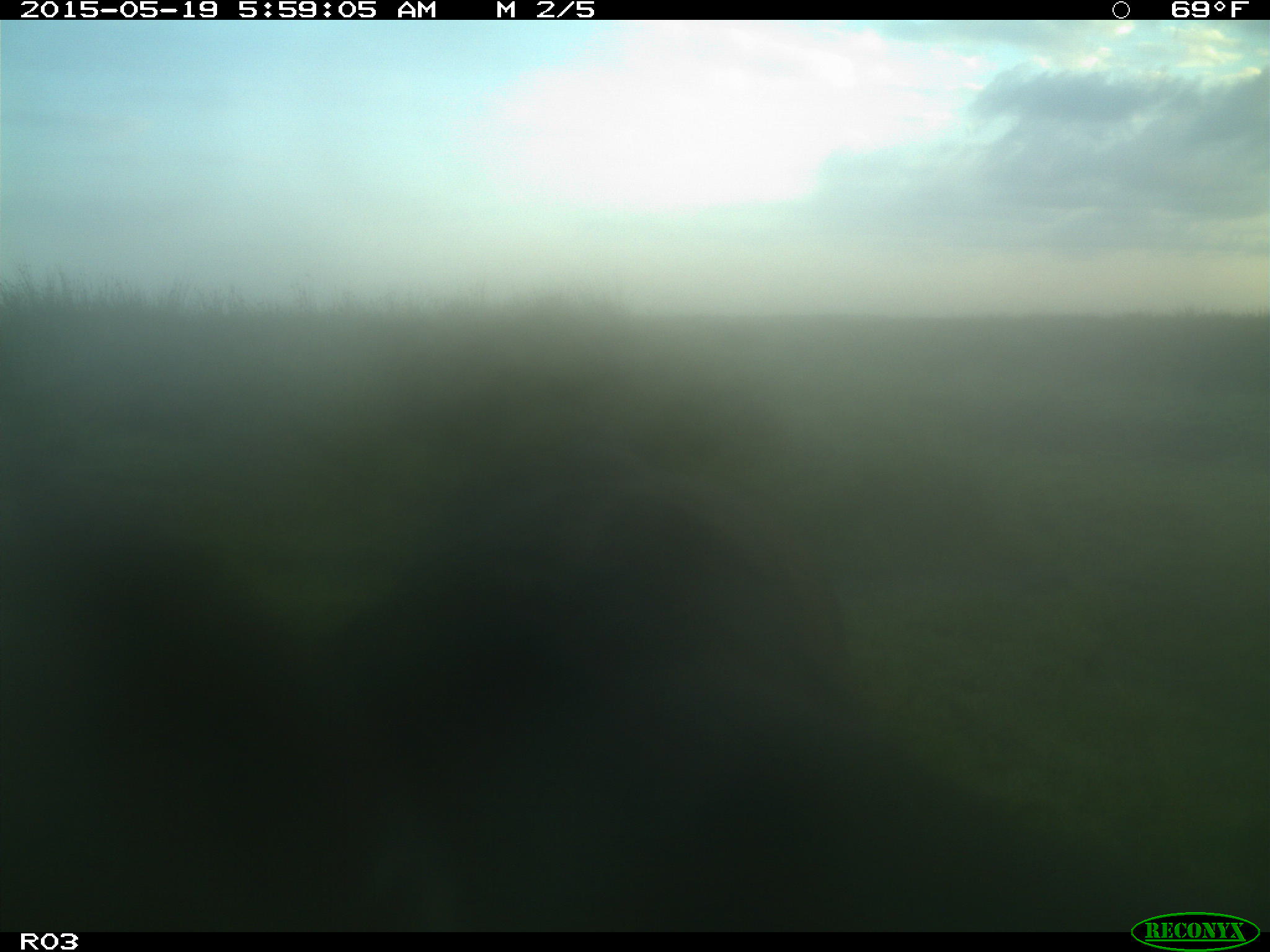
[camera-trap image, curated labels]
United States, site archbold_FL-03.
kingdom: Animalia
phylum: Chordata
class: Mammalia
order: Artiodactyla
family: Bovidae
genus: Bos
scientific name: Bos taurus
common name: domestic cow